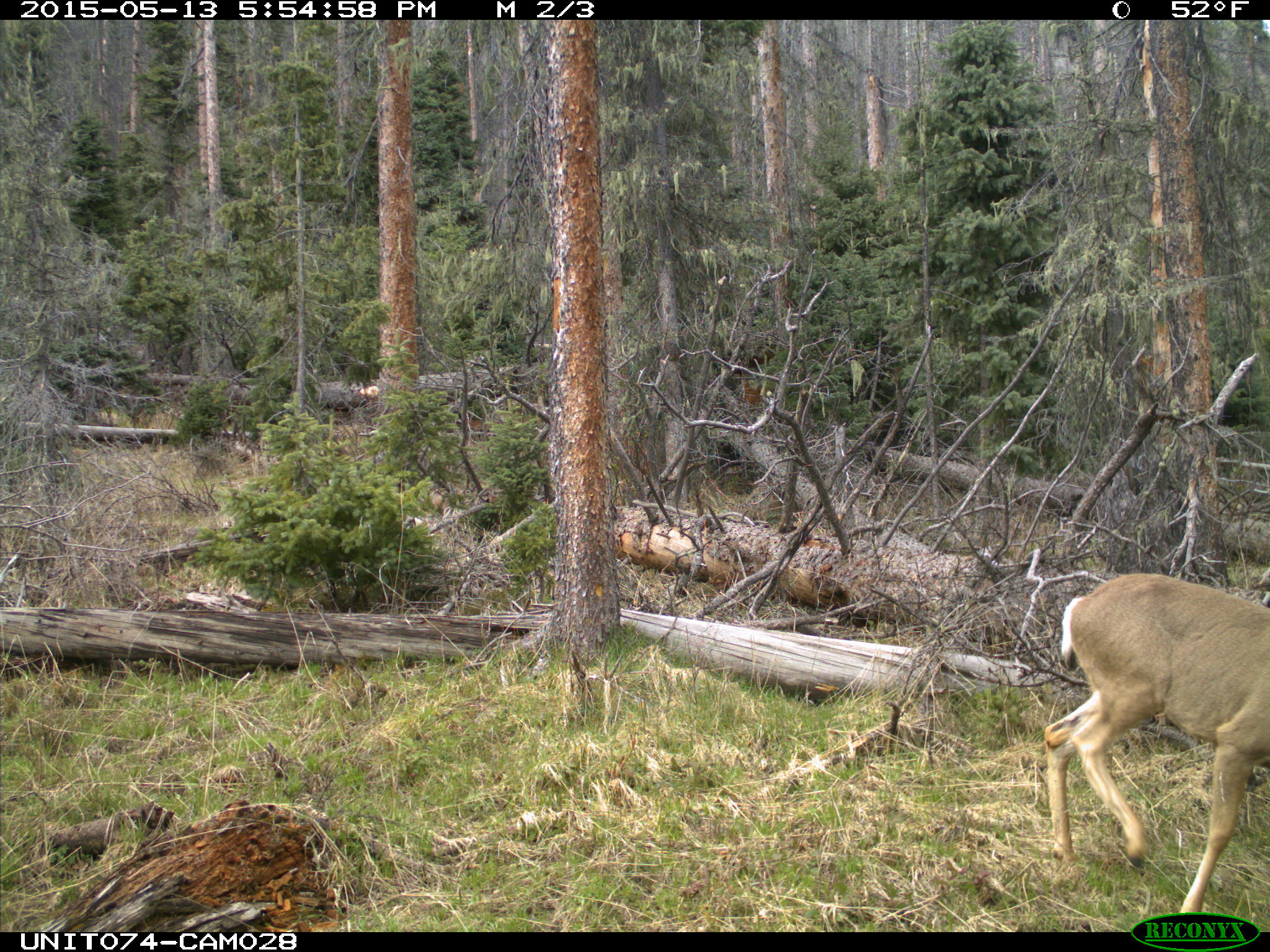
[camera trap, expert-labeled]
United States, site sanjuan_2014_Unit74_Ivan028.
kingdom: Animalia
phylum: Chordata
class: Mammalia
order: Artiodactyla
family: Cervidae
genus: Odocoileus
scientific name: Odocoileus hemionus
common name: mule deer